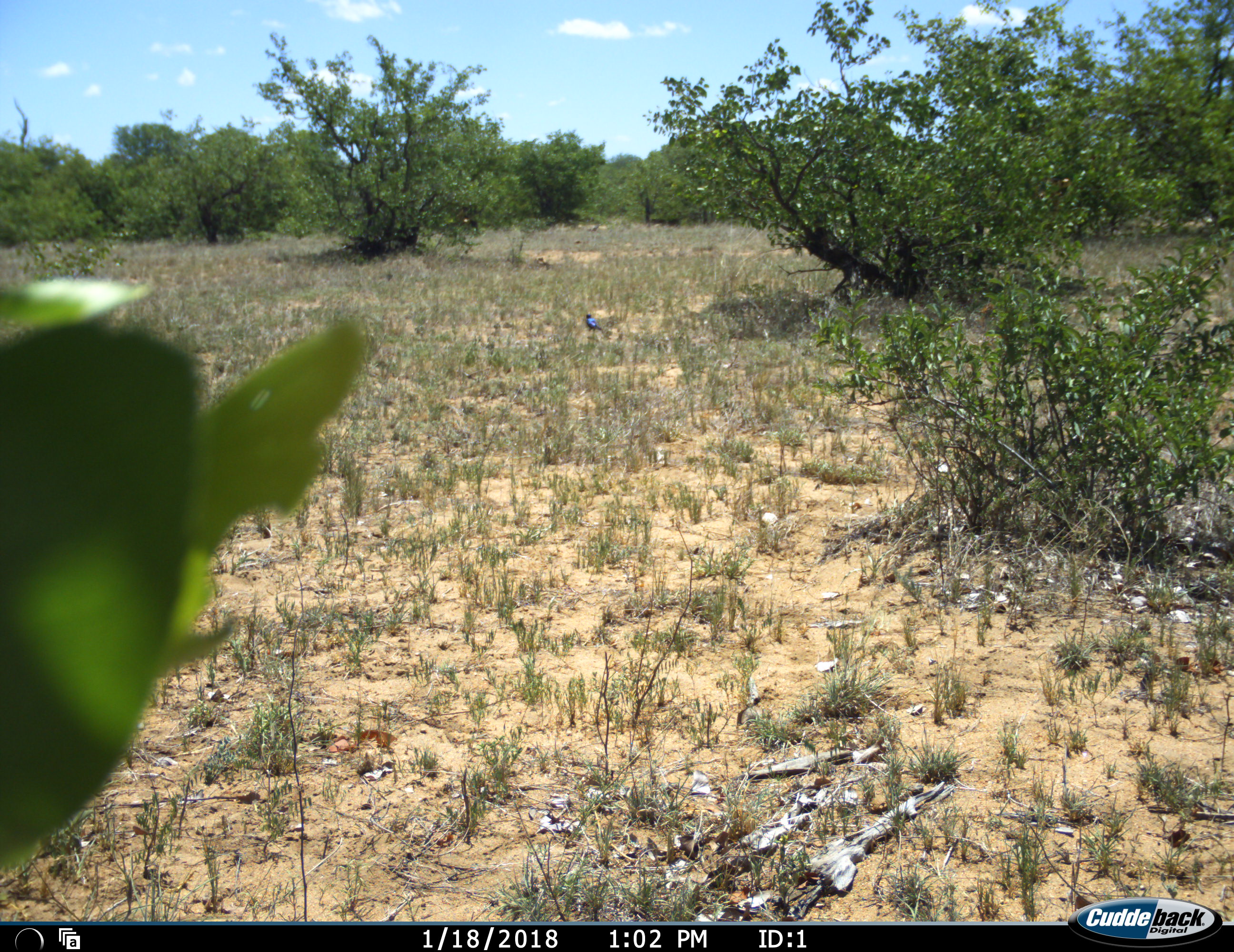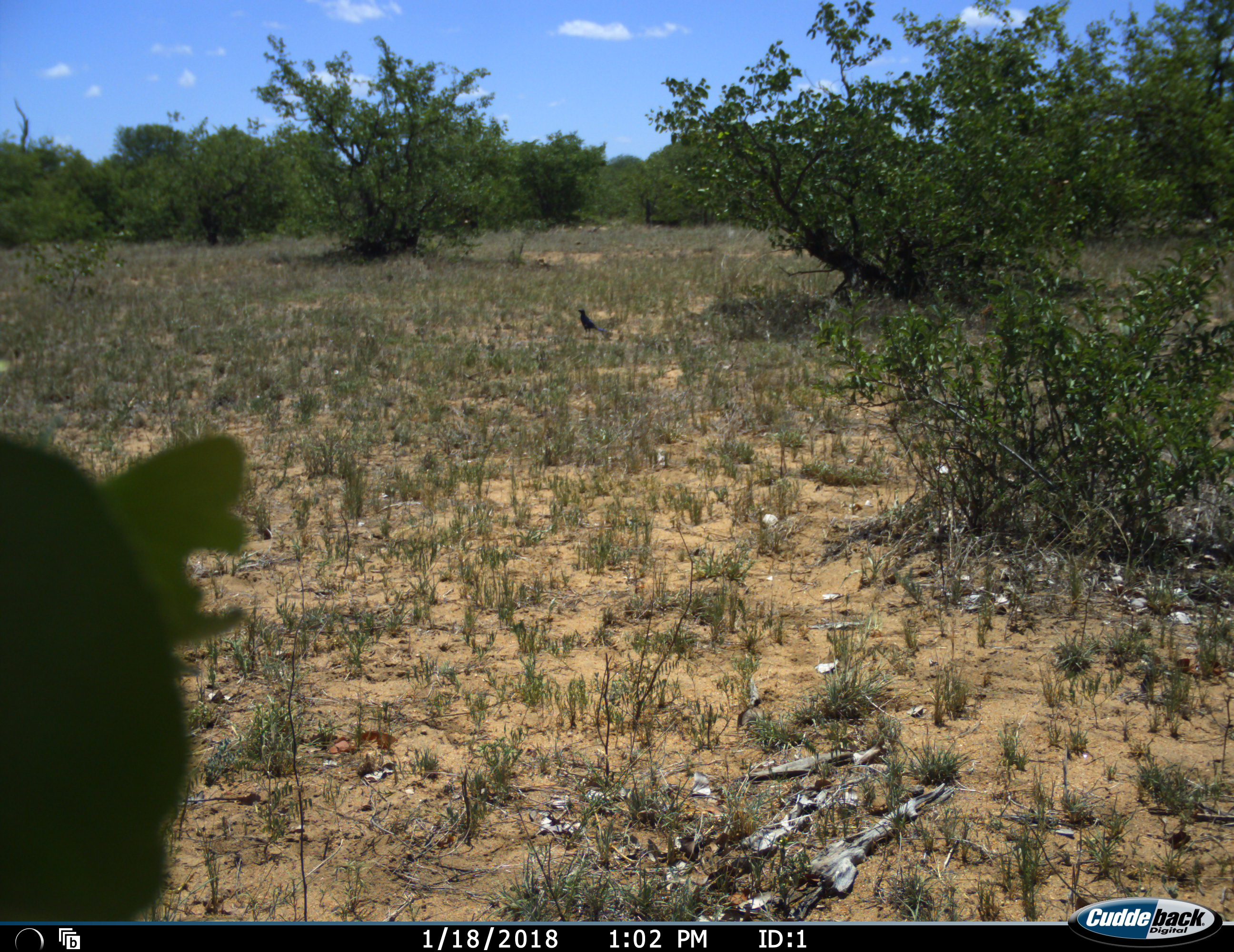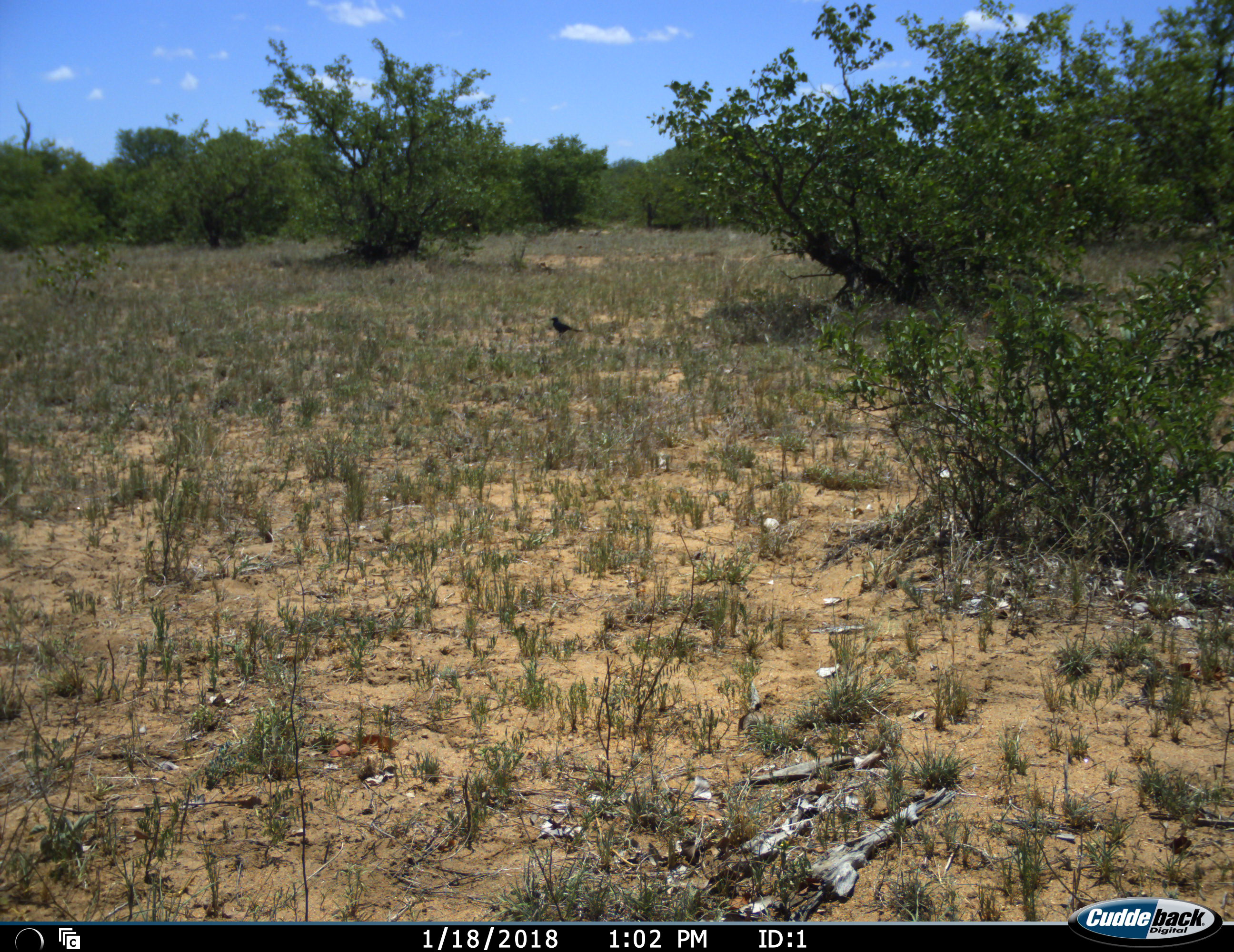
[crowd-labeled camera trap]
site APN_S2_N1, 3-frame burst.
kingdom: Animalia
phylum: Chordata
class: Aves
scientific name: Aves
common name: bird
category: birdother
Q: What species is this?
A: Birdother (bird) (Aves).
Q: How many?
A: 1.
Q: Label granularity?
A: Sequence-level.